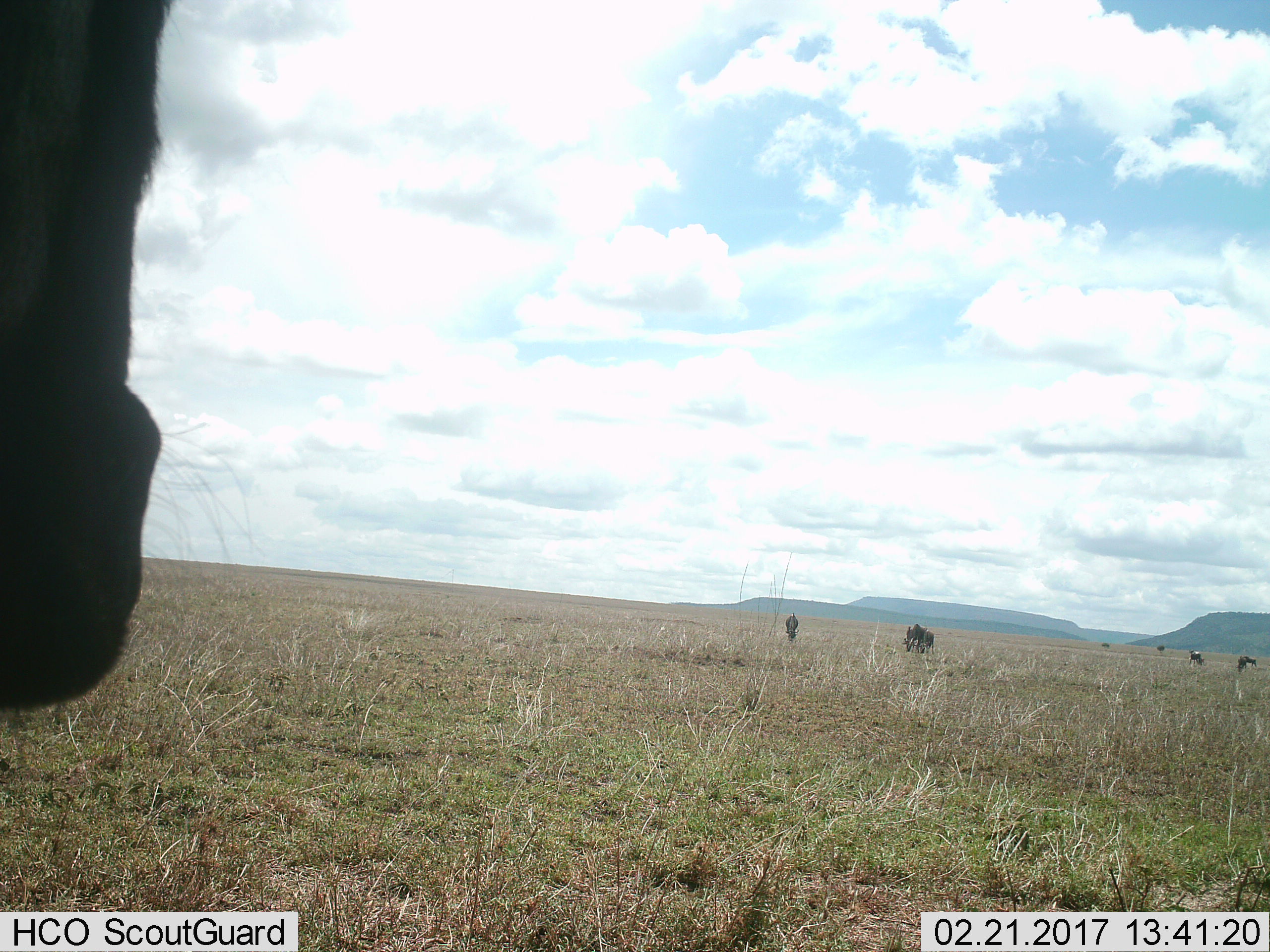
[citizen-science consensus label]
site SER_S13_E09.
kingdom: Animalia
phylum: Chordata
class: Mammalia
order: Artiodactyla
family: Bovidae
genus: Connochaetes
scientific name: Connochaetes taurinus taurinus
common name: blue wildebeest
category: wildebeestblue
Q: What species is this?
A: Wildebeestblue (blue wildebeest) (Connochaetes taurinus taurinus).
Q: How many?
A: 7.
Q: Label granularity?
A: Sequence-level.